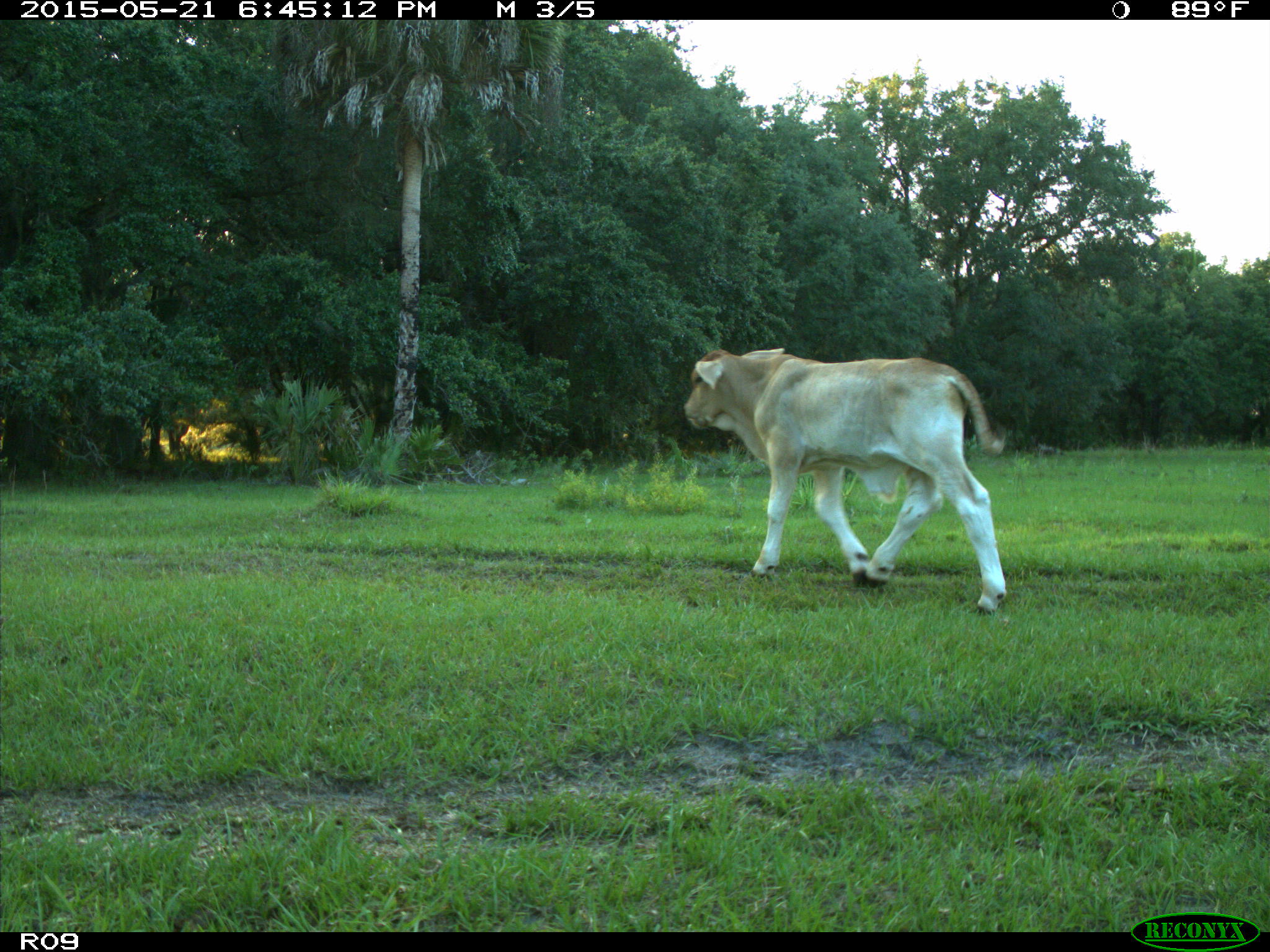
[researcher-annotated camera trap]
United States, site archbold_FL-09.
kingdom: Animalia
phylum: Chordata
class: Mammalia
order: Artiodactyla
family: Bovidae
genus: Bos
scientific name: Bos taurus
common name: domestic cow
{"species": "Bos taurus (domestic cow)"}